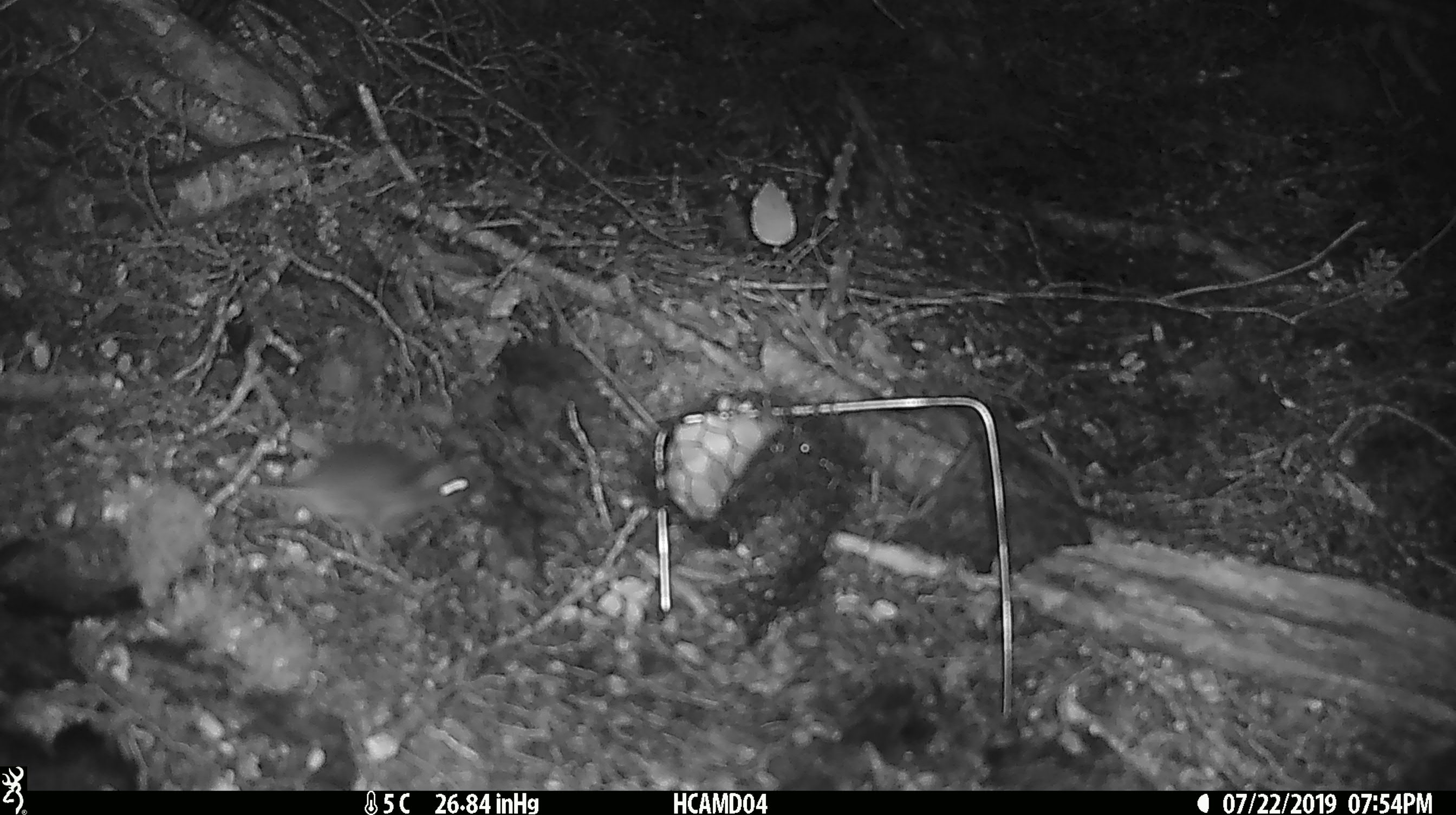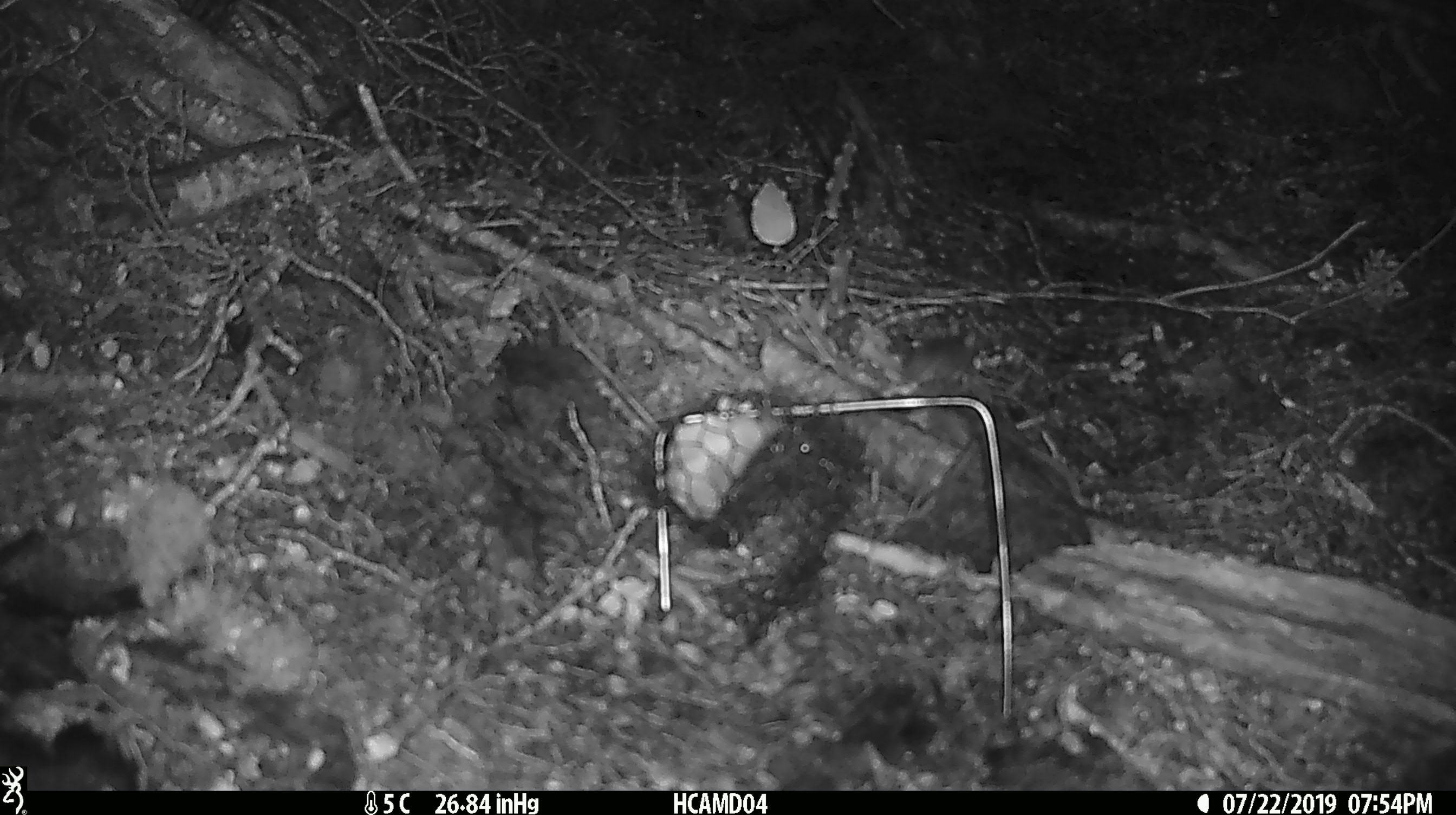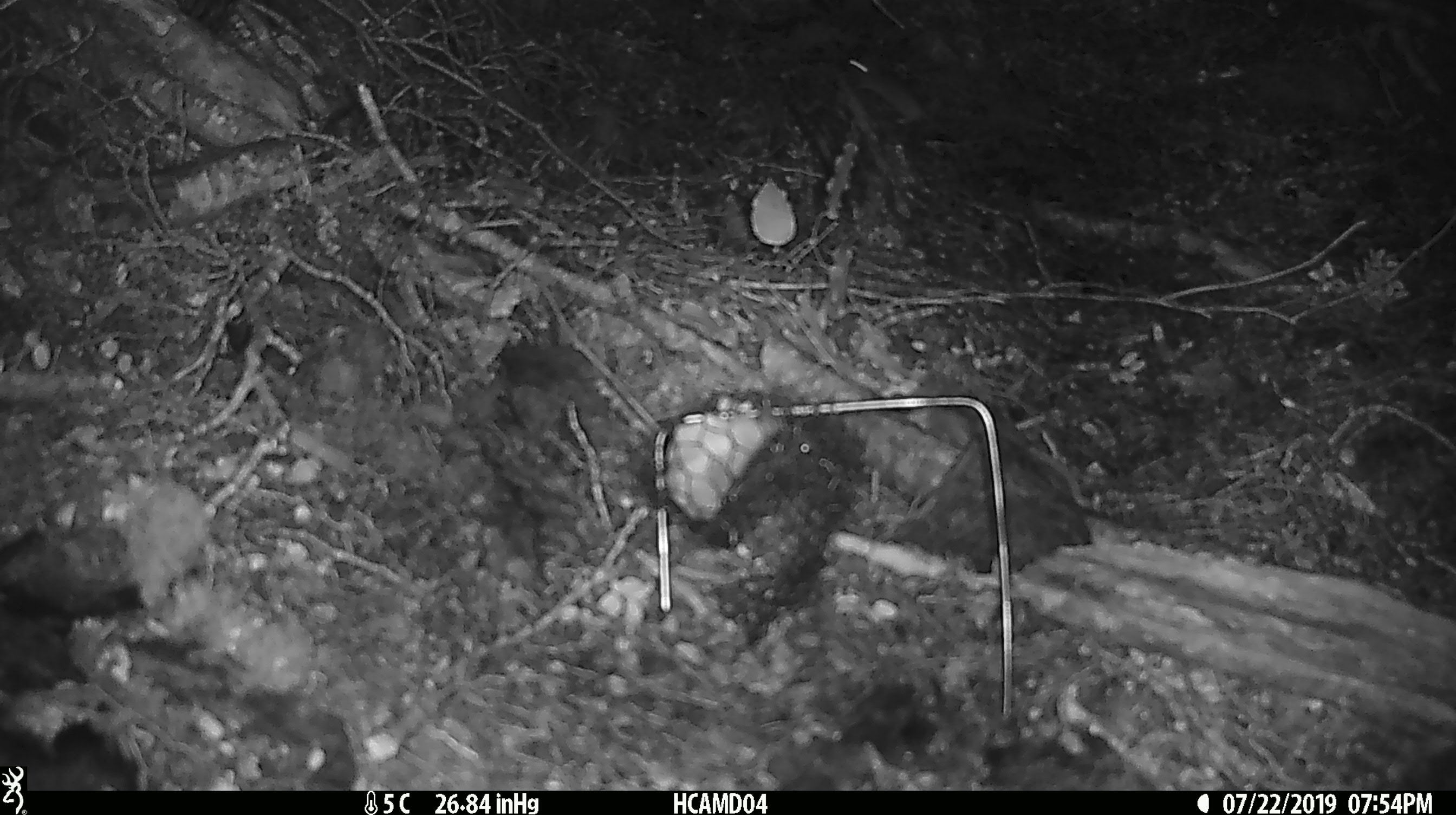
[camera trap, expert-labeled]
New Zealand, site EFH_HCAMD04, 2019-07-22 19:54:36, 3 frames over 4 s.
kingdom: Animalia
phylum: Chordata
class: Mammalia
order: Rodentia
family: Muridae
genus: Mus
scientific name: Mus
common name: mouse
Mouse (Mus).